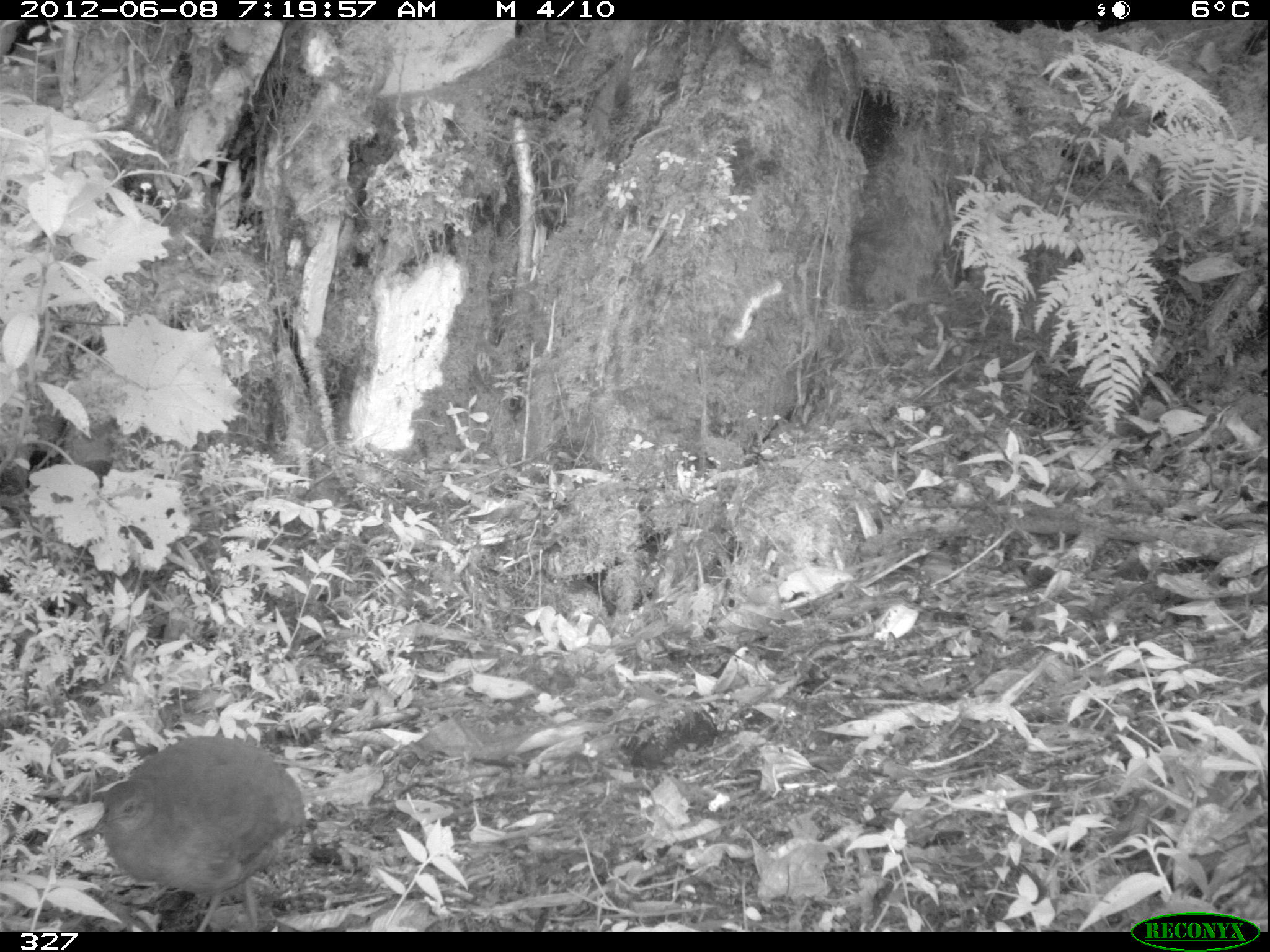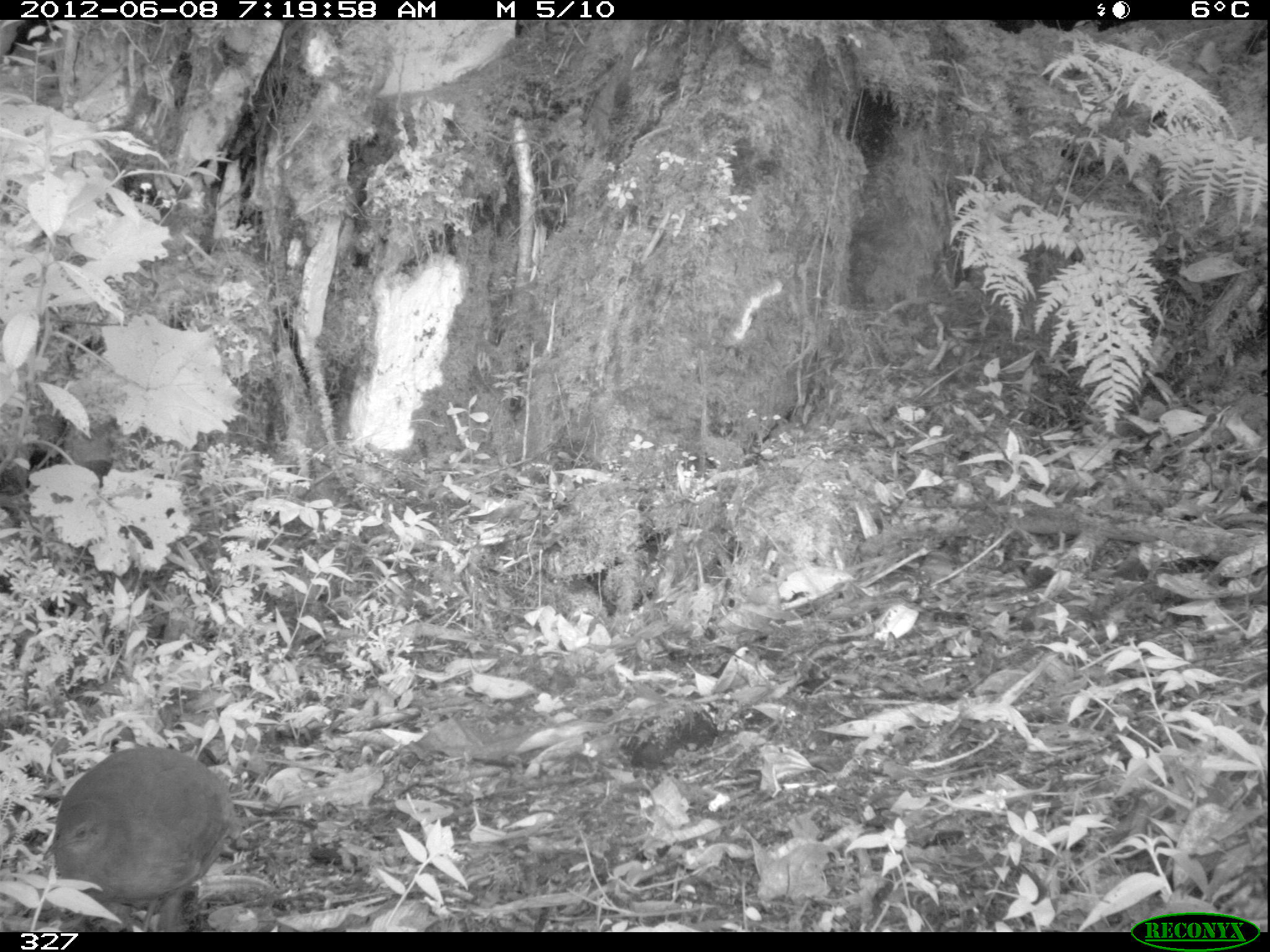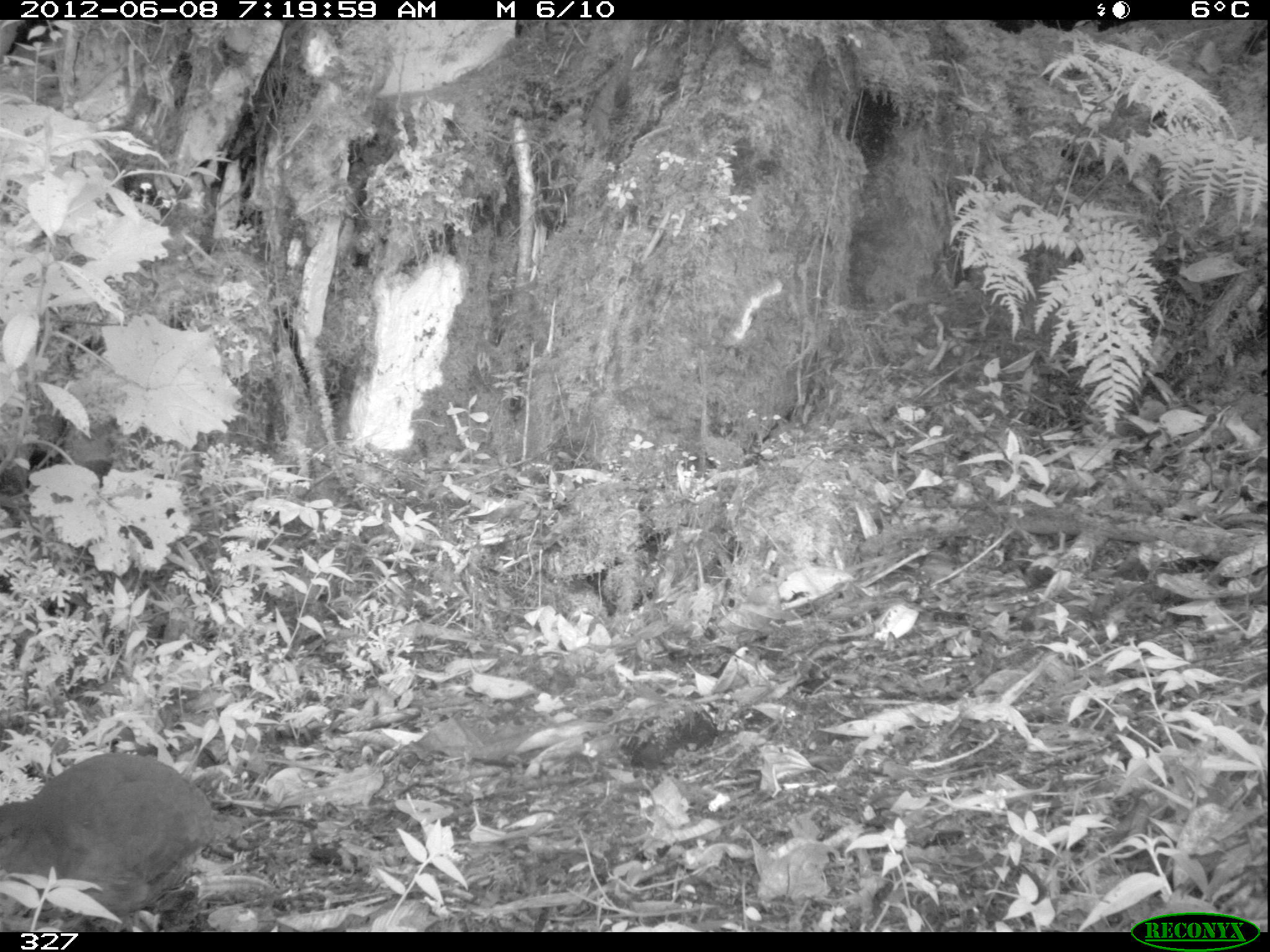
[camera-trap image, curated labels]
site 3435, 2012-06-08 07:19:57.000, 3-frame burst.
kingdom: Animalia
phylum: Chordata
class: Aves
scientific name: Aves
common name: bird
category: unknown bird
Unknown bird (bird) (Aves).